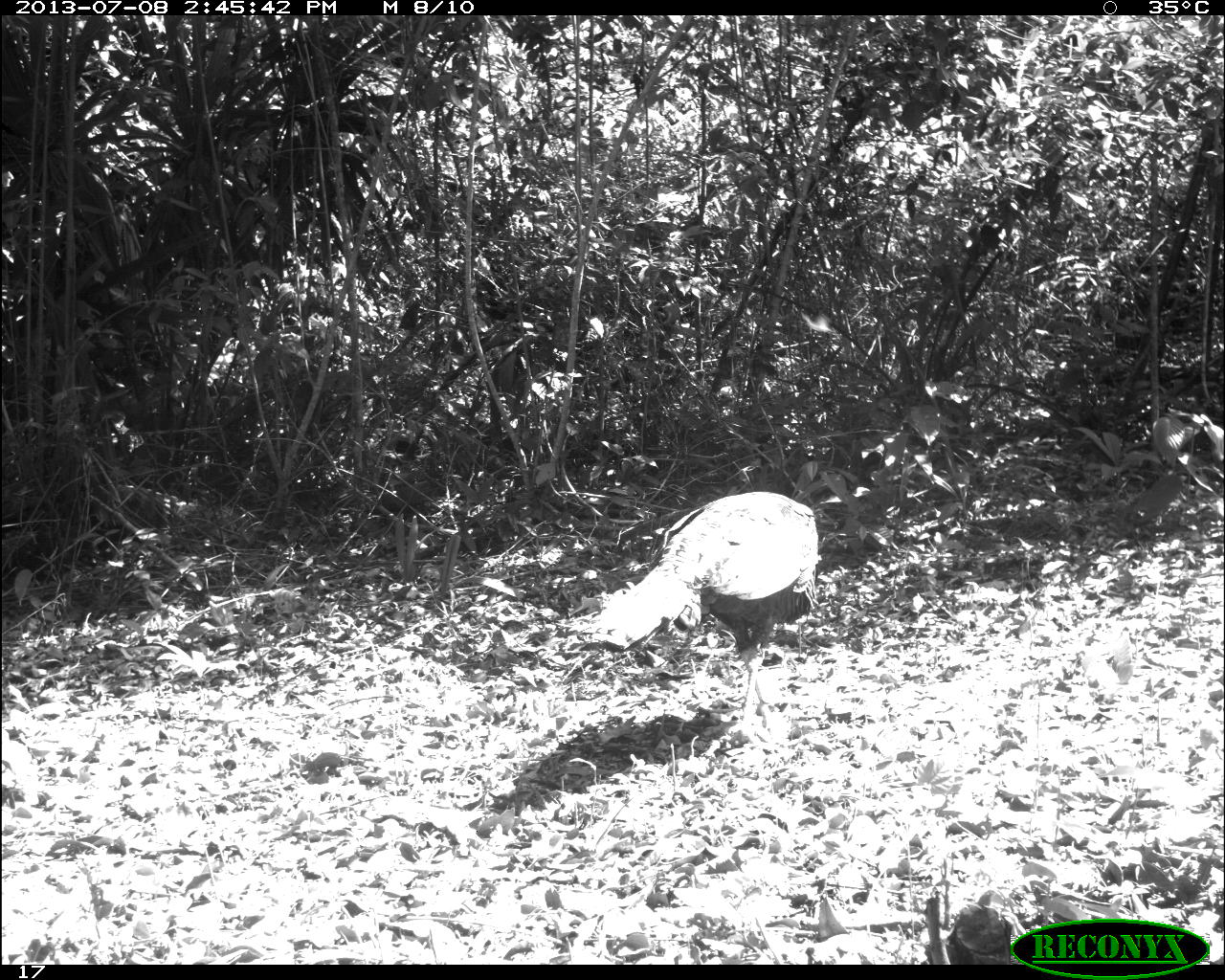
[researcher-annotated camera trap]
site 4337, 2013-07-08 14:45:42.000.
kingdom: Animalia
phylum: Chordata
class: Aves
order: Galliformes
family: Phasianidae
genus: Meleagris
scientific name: Meleagris ocellata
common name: ocellated turkey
Meleagris ocellata (ocellated turkey), count 1.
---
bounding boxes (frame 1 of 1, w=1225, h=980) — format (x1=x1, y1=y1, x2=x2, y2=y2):
meleagris ocellata: (x1=586, y1=489, x2=821, y2=718)